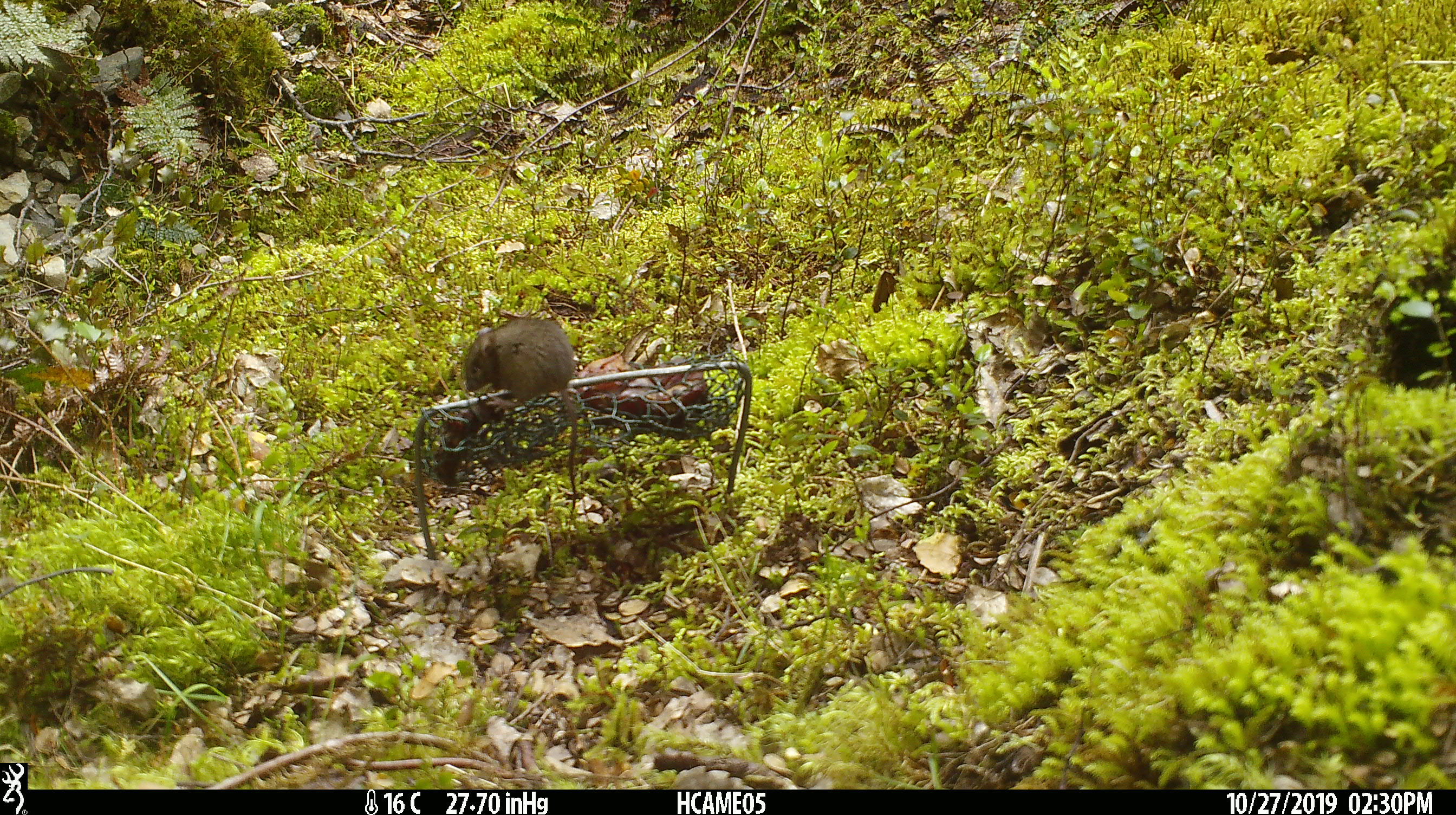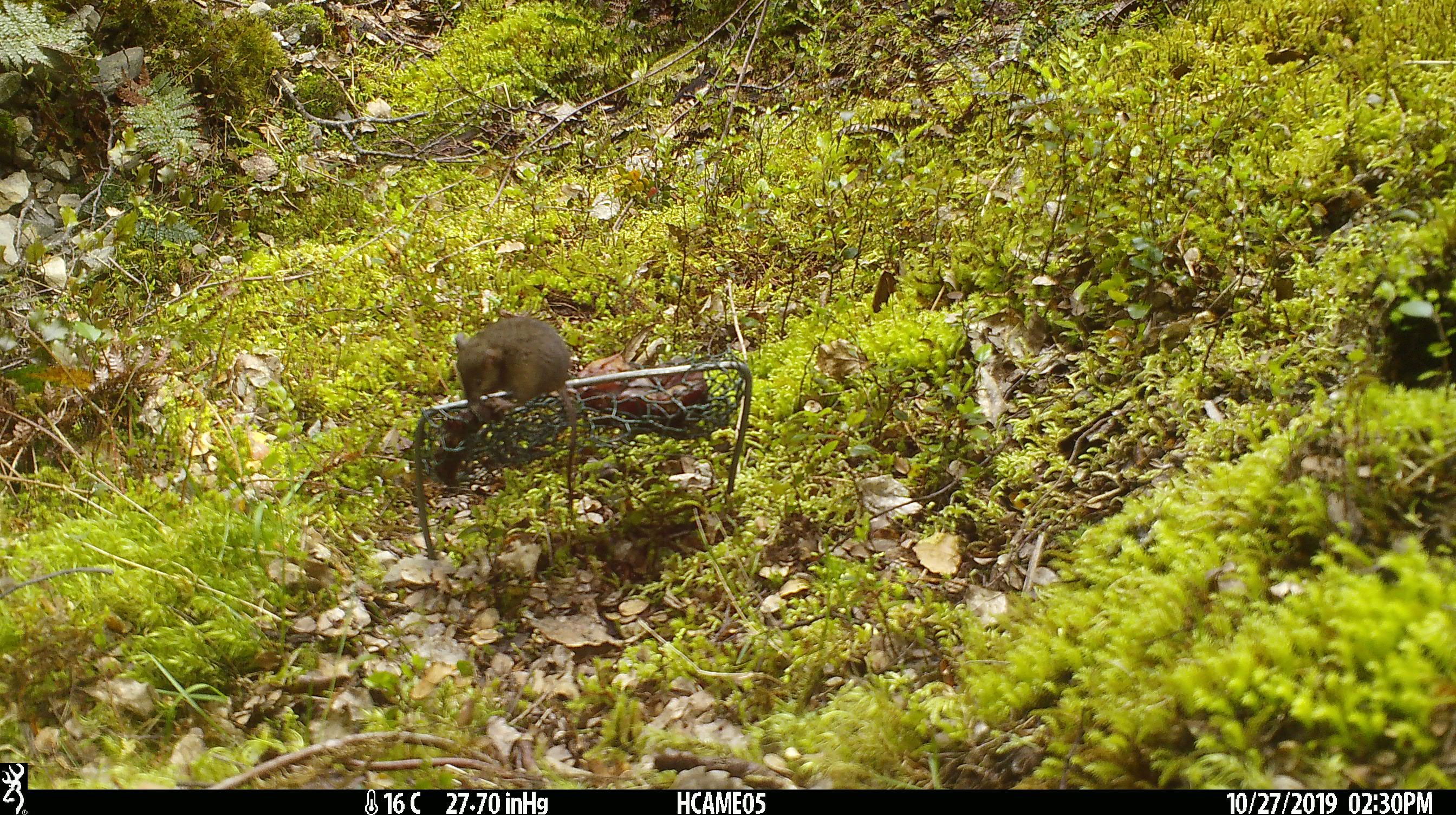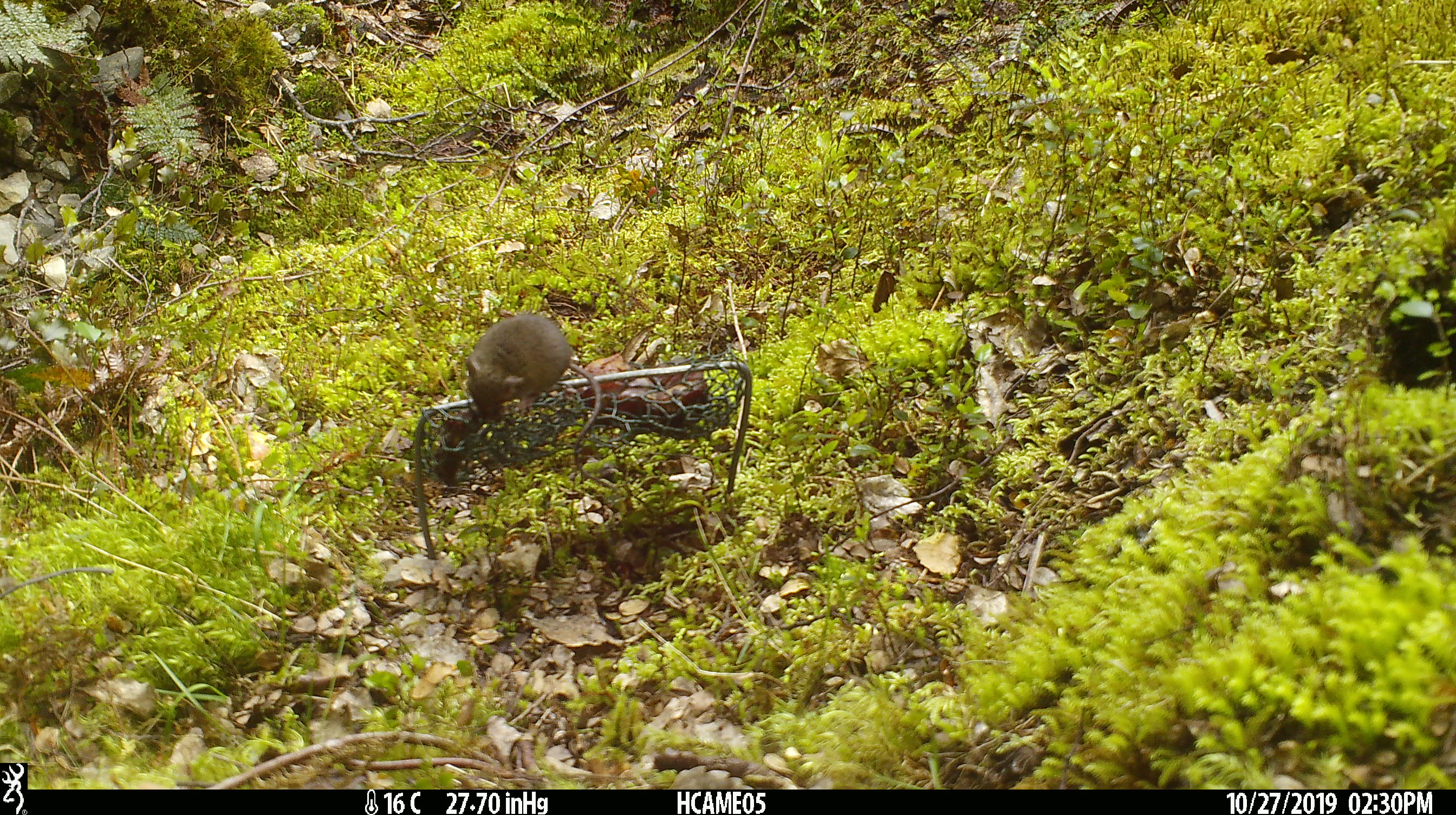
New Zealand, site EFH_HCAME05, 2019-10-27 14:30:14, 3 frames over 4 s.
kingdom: Animalia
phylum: Chordata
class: Mammalia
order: Rodentia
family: Muridae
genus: Mus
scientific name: Mus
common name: mouse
Mouse (Mus).